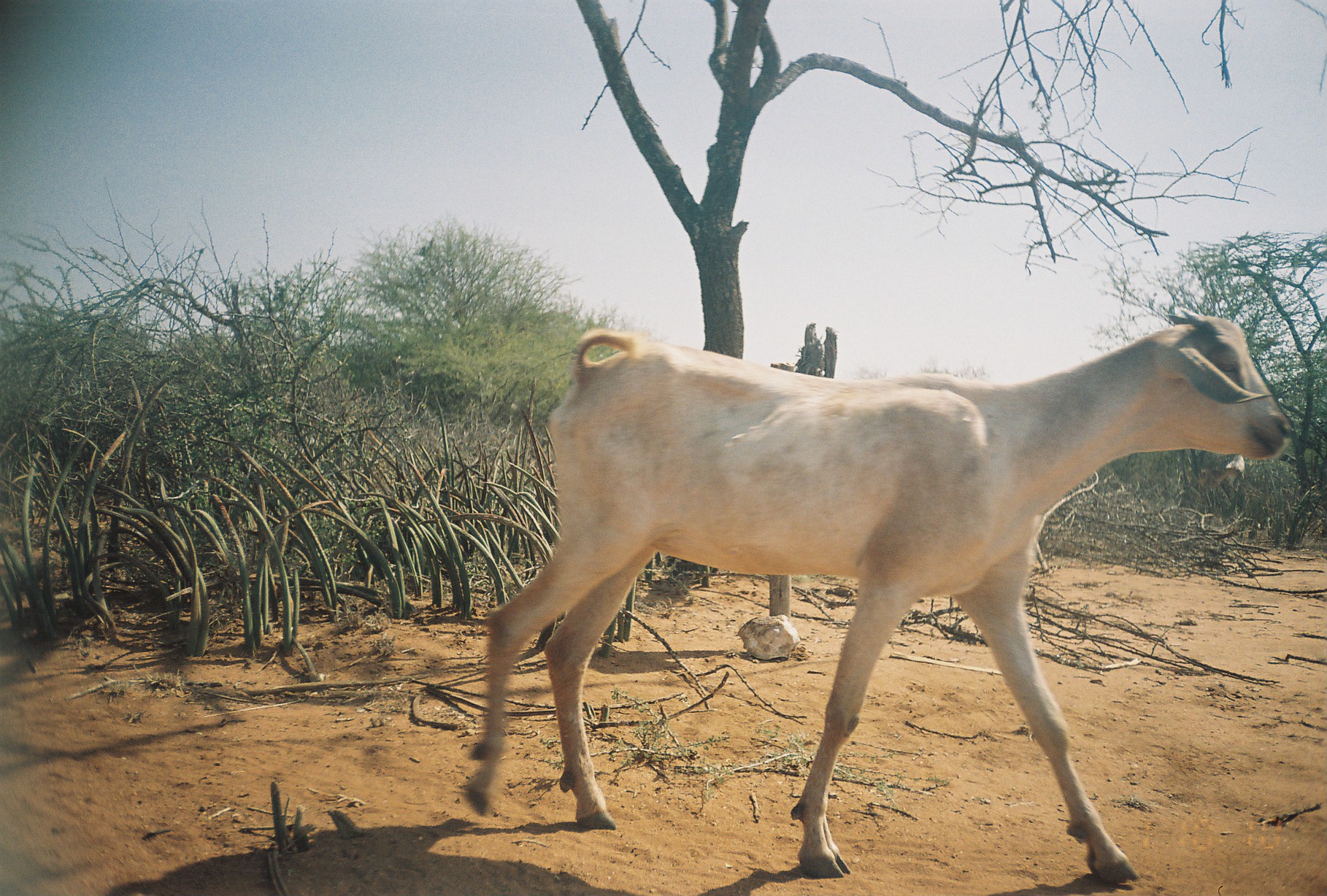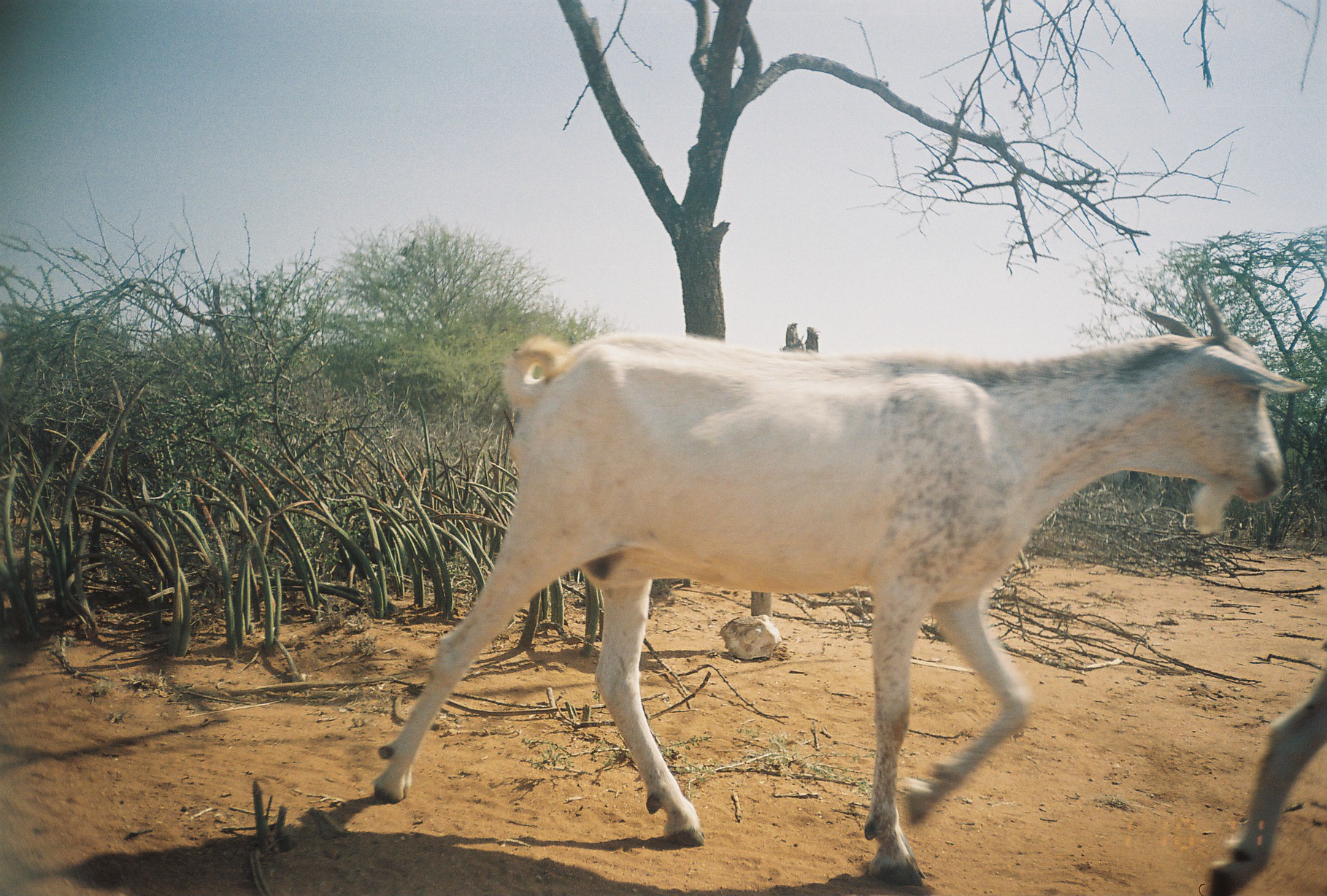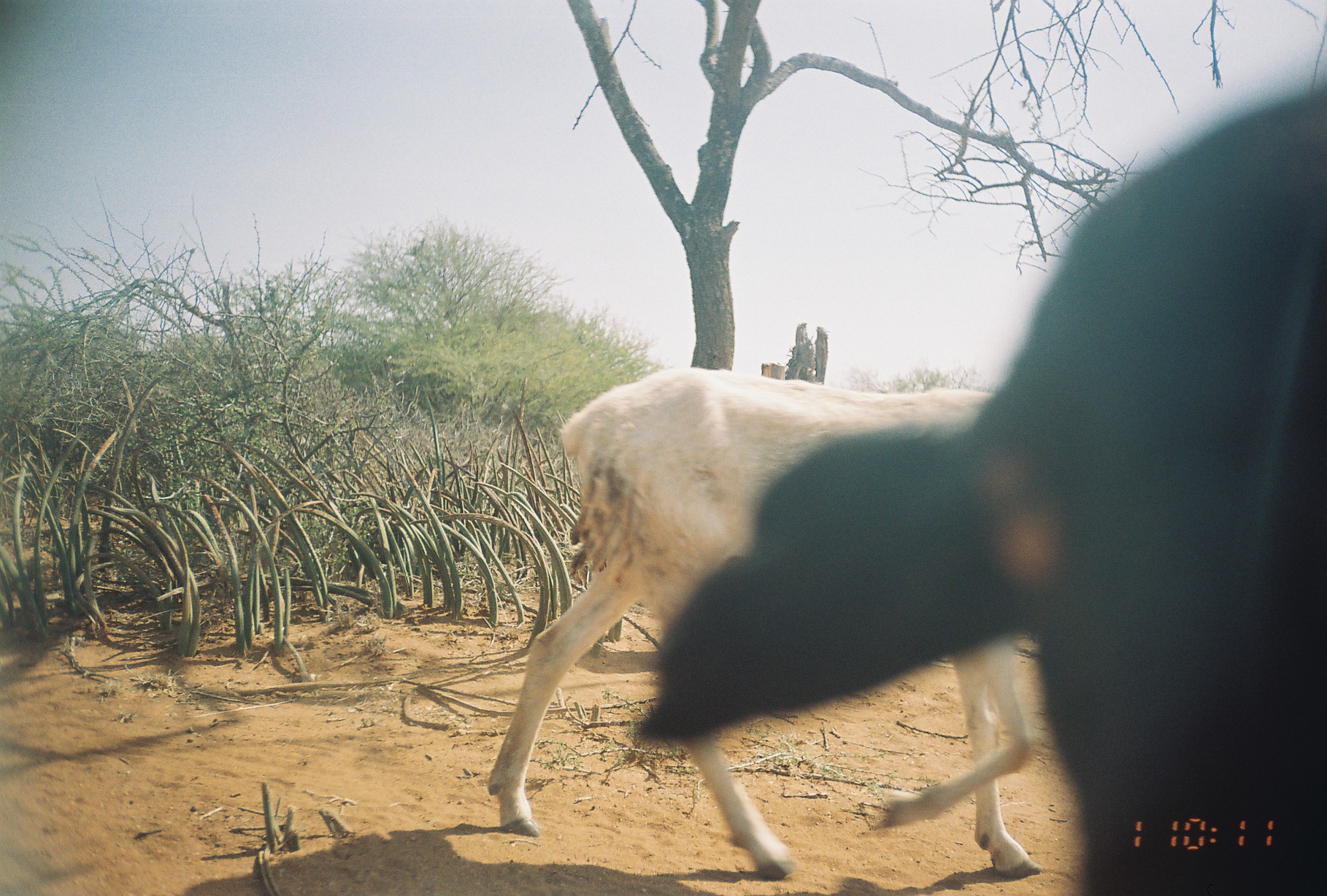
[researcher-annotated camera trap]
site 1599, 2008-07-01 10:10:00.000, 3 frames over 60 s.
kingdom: Animalia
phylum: Chordata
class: Mammalia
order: Artiodactyla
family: Bovidae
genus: Capra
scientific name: Capra aegagrus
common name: wild goat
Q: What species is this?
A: Capra aegagrus (wild goat).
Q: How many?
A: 1.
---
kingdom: Animalia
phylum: Chordata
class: Mammalia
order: Artiodactyla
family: Bovidae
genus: Ovis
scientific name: Ovis aries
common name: domestic sheep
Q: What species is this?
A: Ovis aries (domestic sheep).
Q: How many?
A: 2.